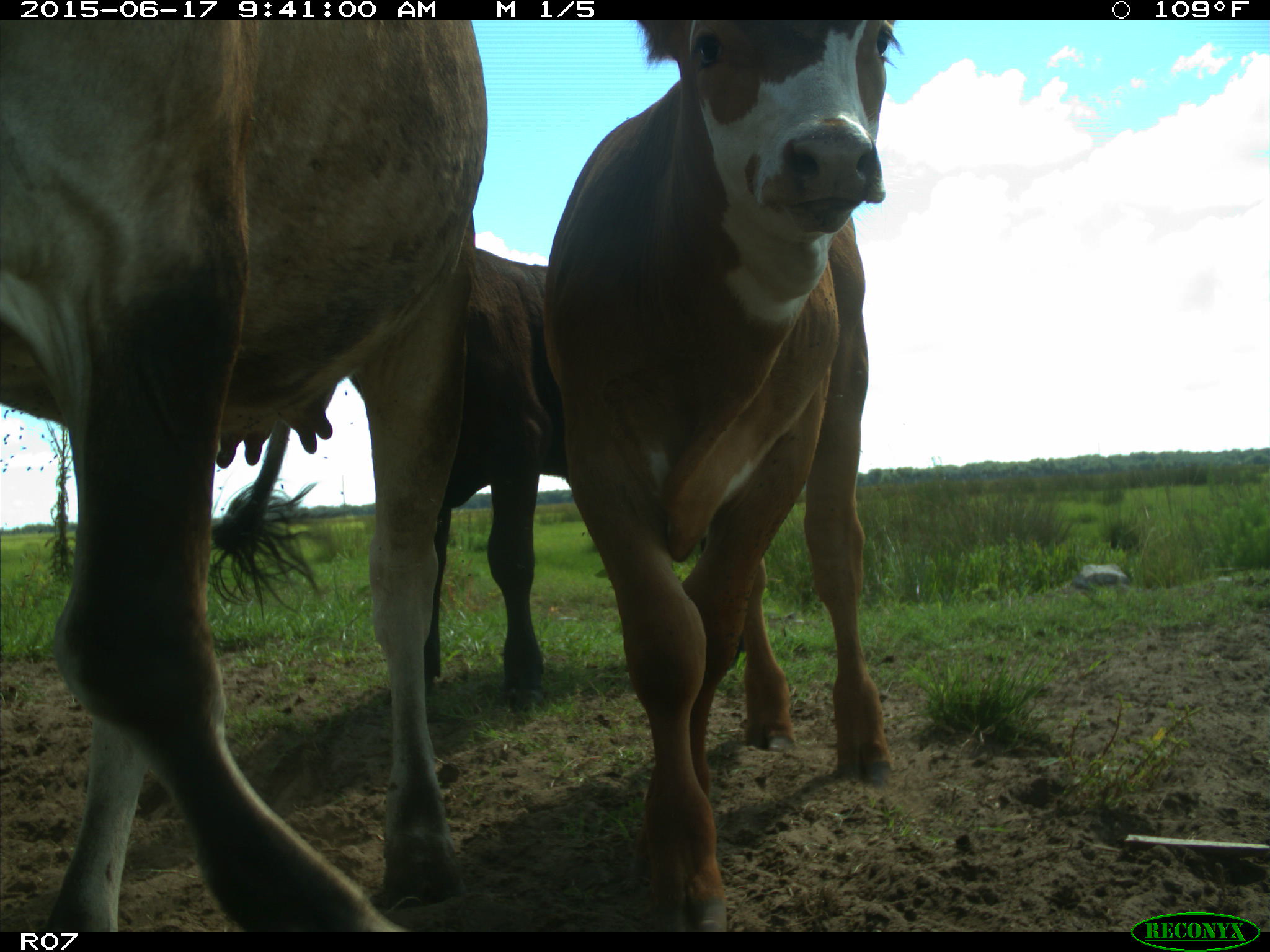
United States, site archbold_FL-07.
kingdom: Animalia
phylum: Chordata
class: Mammalia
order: Artiodactyla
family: Bovidae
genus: Bos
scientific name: Bos taurus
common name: domestic cow